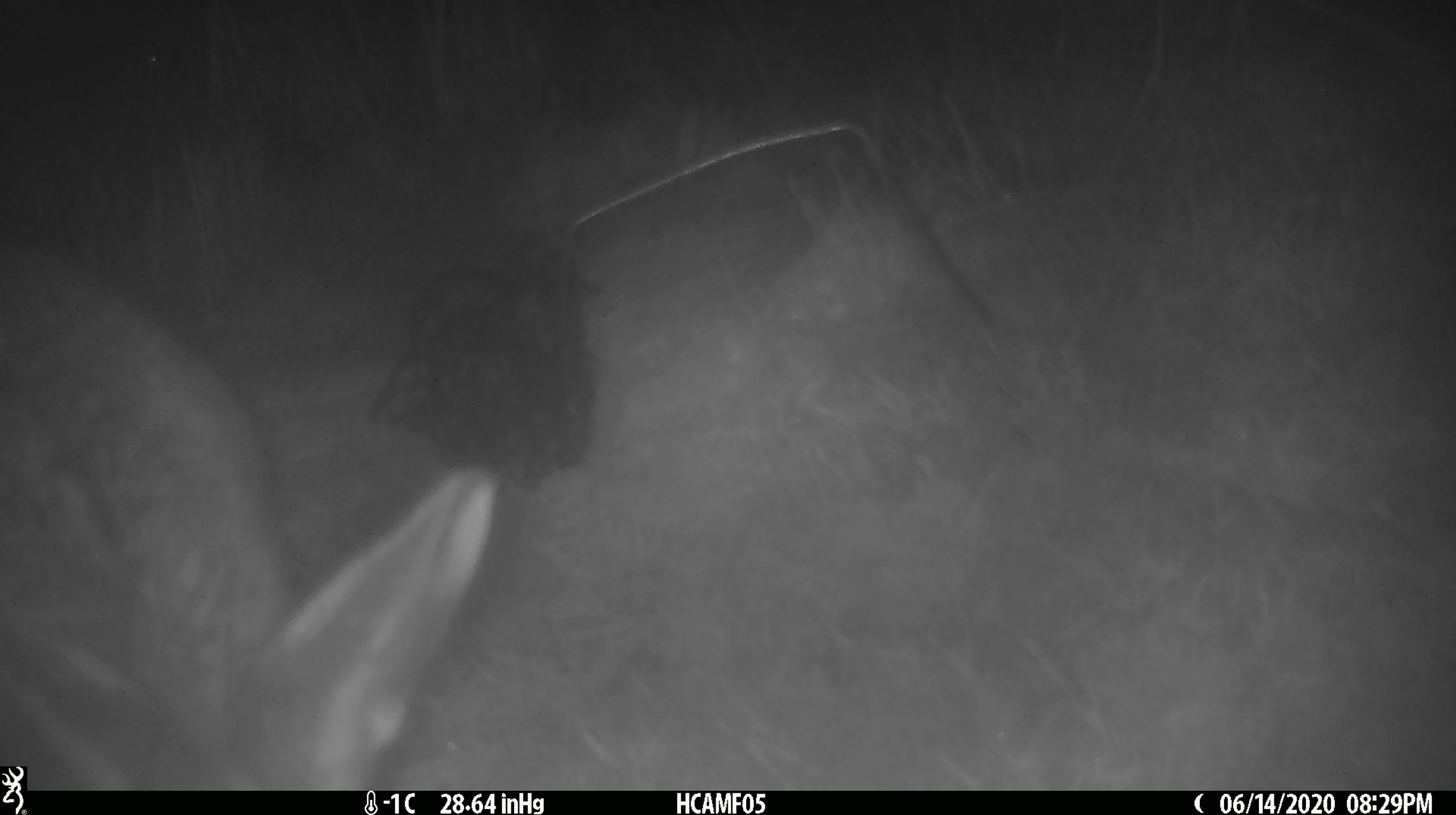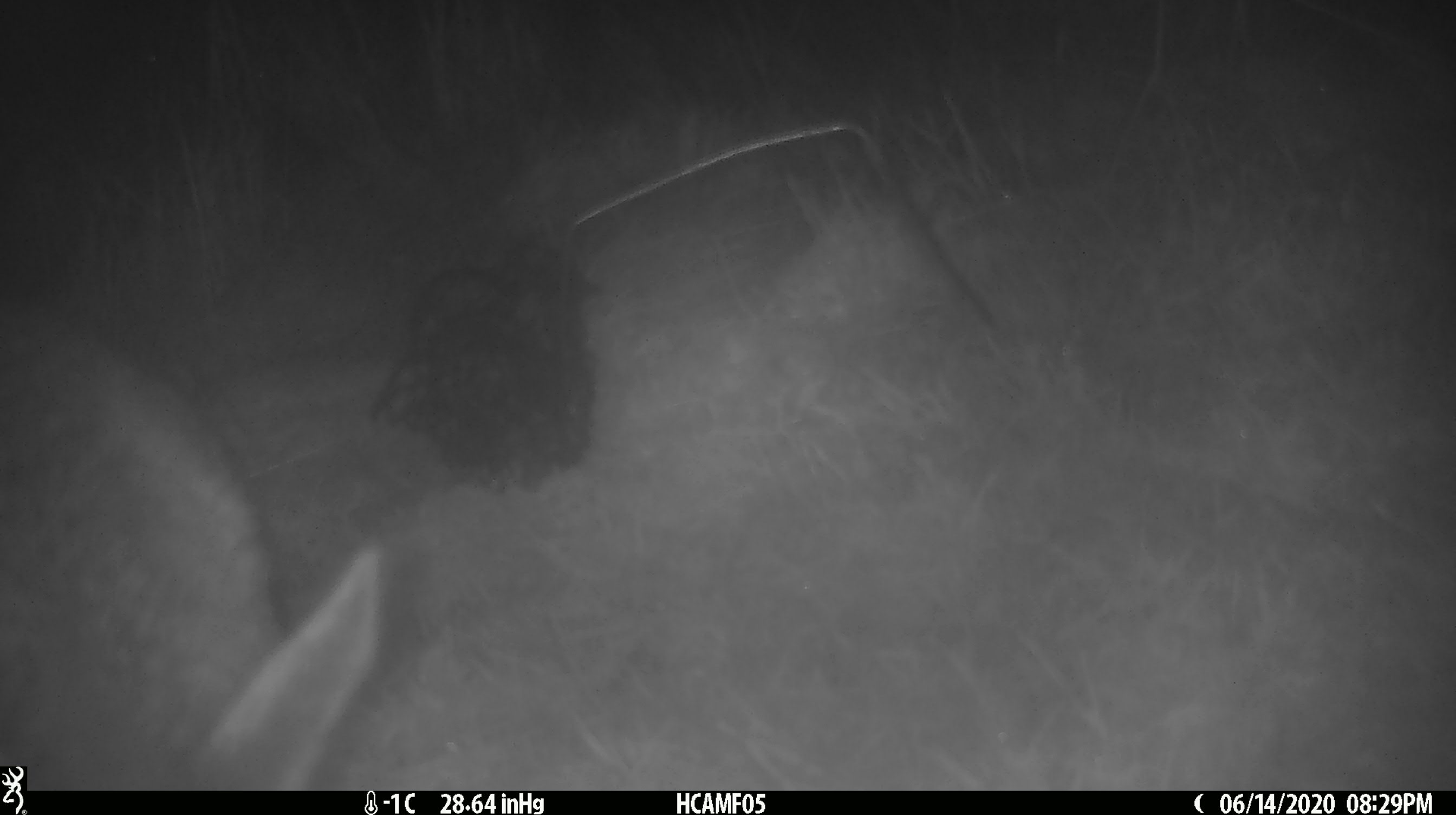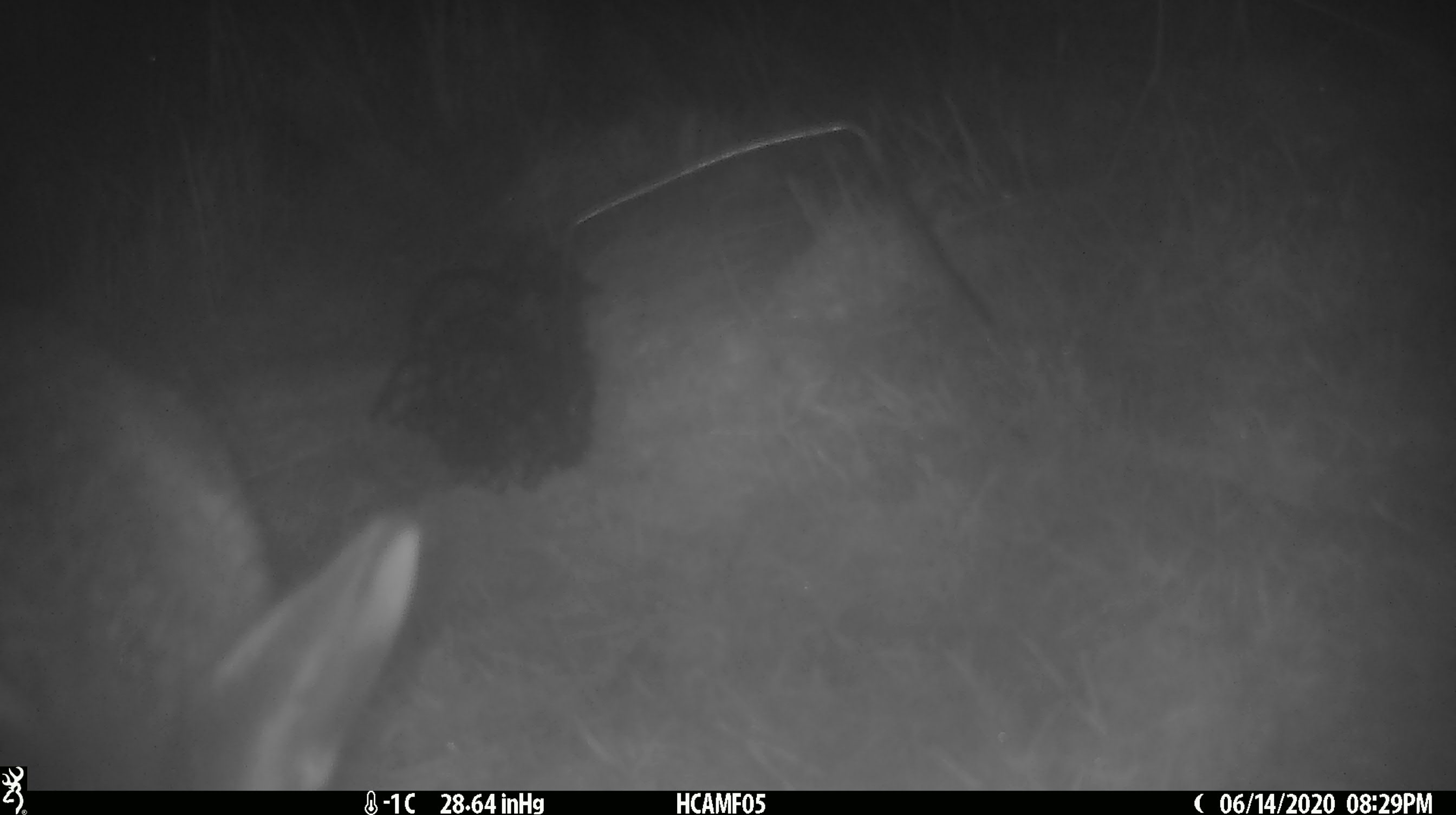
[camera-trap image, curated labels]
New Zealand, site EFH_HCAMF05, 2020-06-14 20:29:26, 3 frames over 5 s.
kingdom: Animalia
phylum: Chordata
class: Mammalia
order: Lagomorpha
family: Leporidae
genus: Lepus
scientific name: Lepus europaeus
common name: brown hare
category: hare